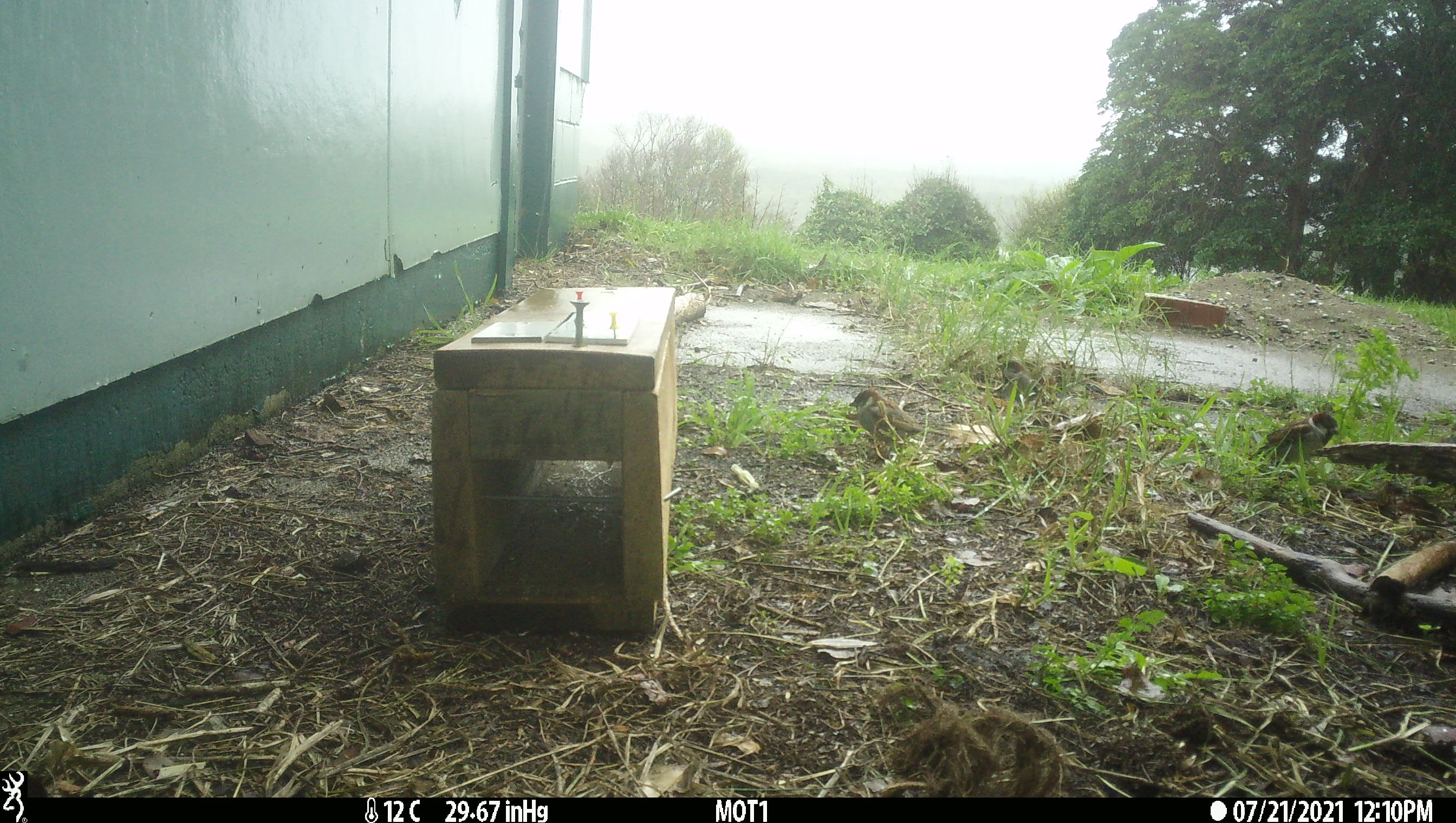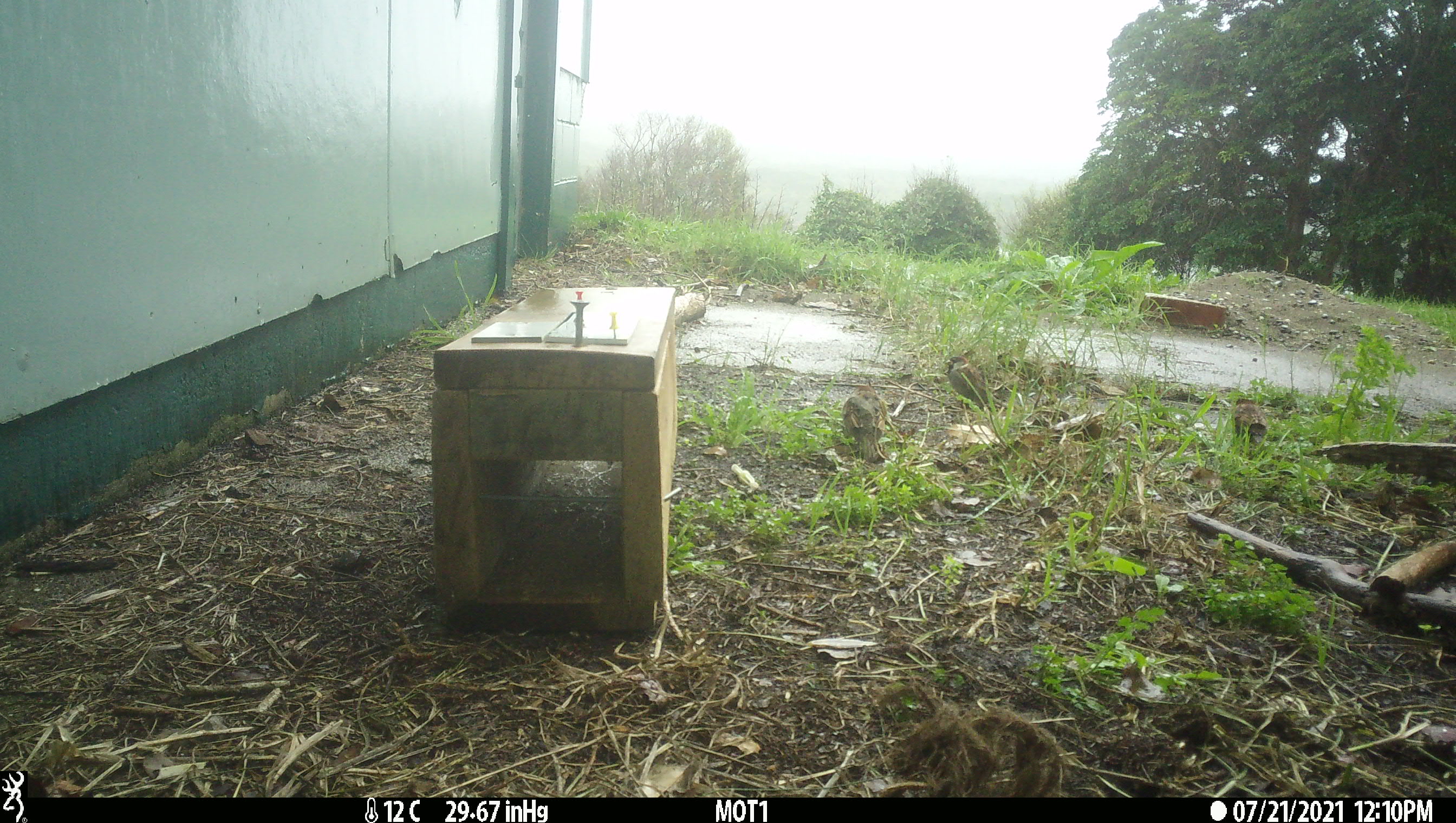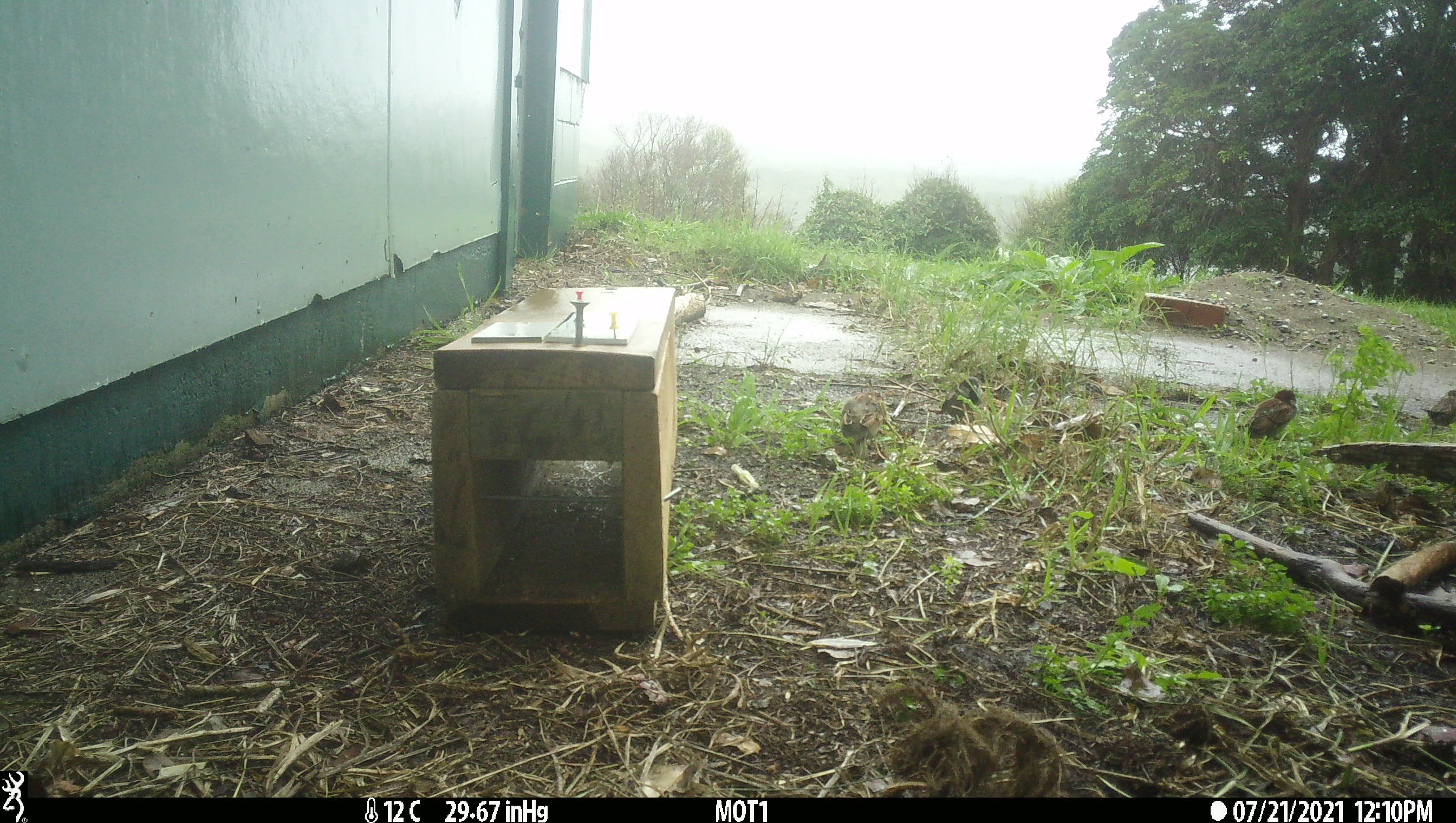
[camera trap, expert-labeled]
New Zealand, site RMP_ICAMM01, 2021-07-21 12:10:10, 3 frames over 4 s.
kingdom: Animalia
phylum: Chordata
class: Aves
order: Passeriformes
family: Passeridae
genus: Passer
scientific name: Passer domesticus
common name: house sparrow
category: sparrow